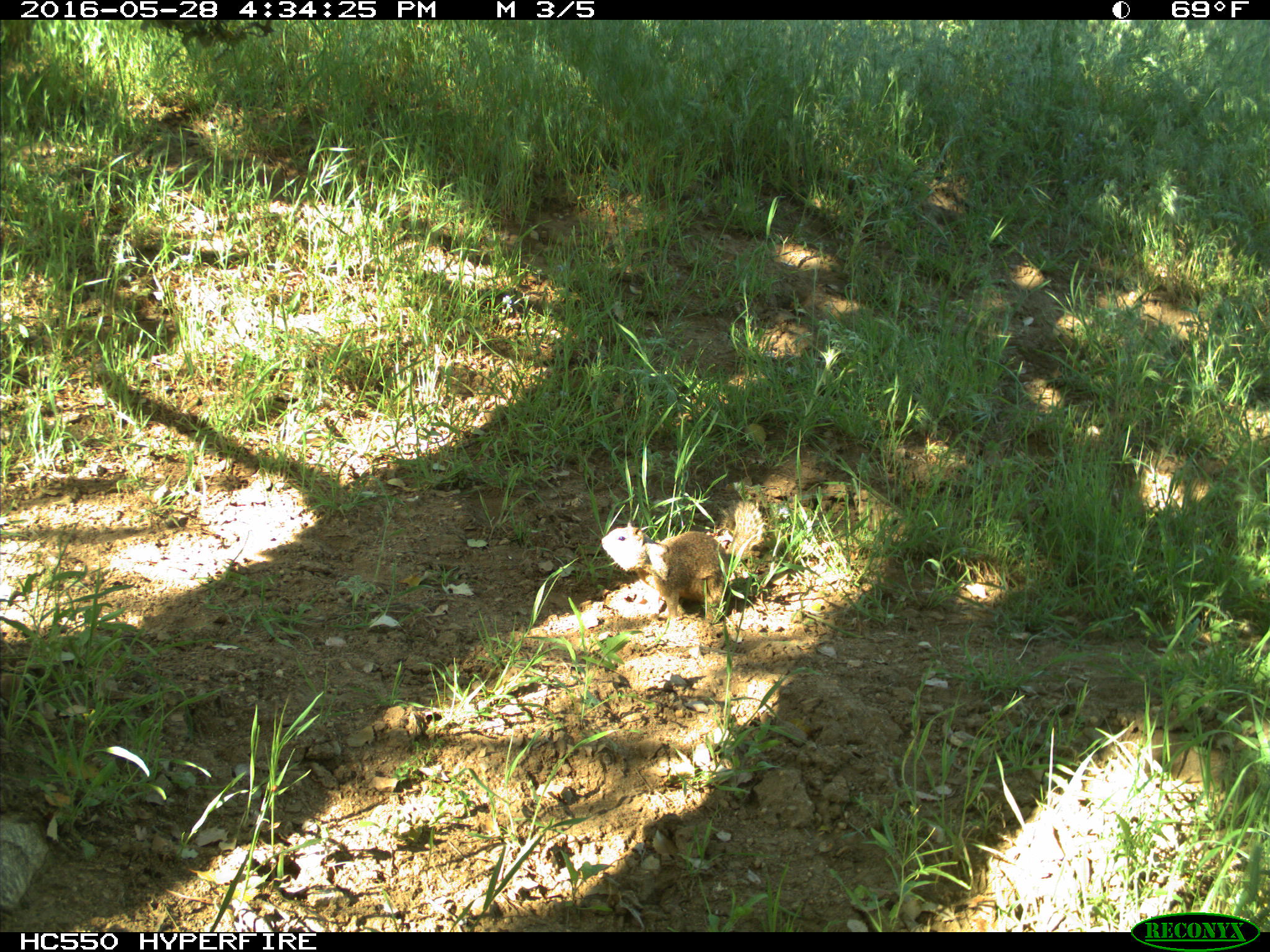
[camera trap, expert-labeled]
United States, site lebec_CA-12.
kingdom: Animalia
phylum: Chordata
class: Mammalia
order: Rodentia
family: Sciuridae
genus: Otospermophilus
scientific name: Otospermophilus beecheyi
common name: california ground squirrel